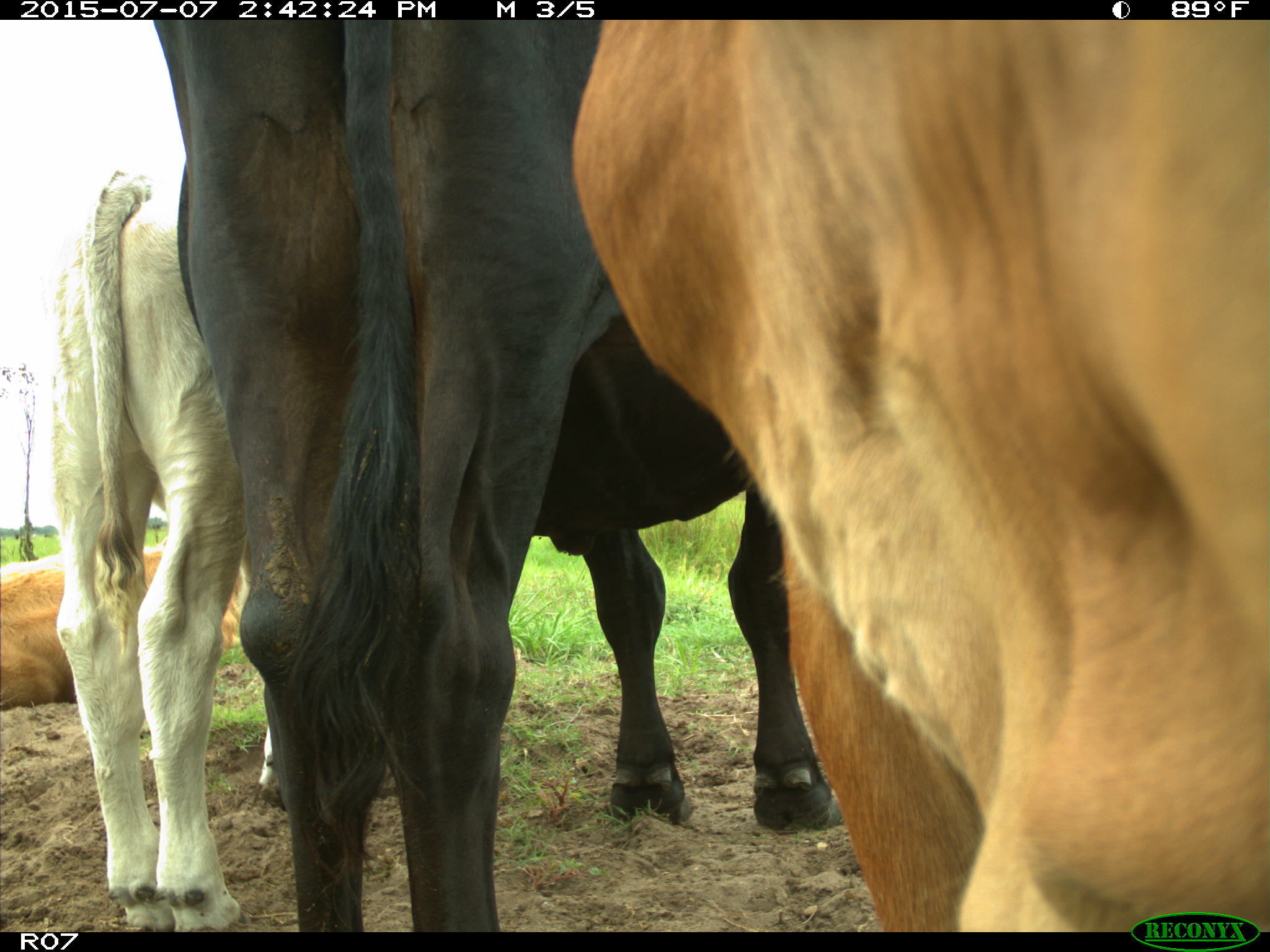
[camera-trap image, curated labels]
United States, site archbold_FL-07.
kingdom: Animalia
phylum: Chordata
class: Mammalia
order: Artiodactyla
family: Bovidae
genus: Bos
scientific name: Bos taurus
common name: domestic cow